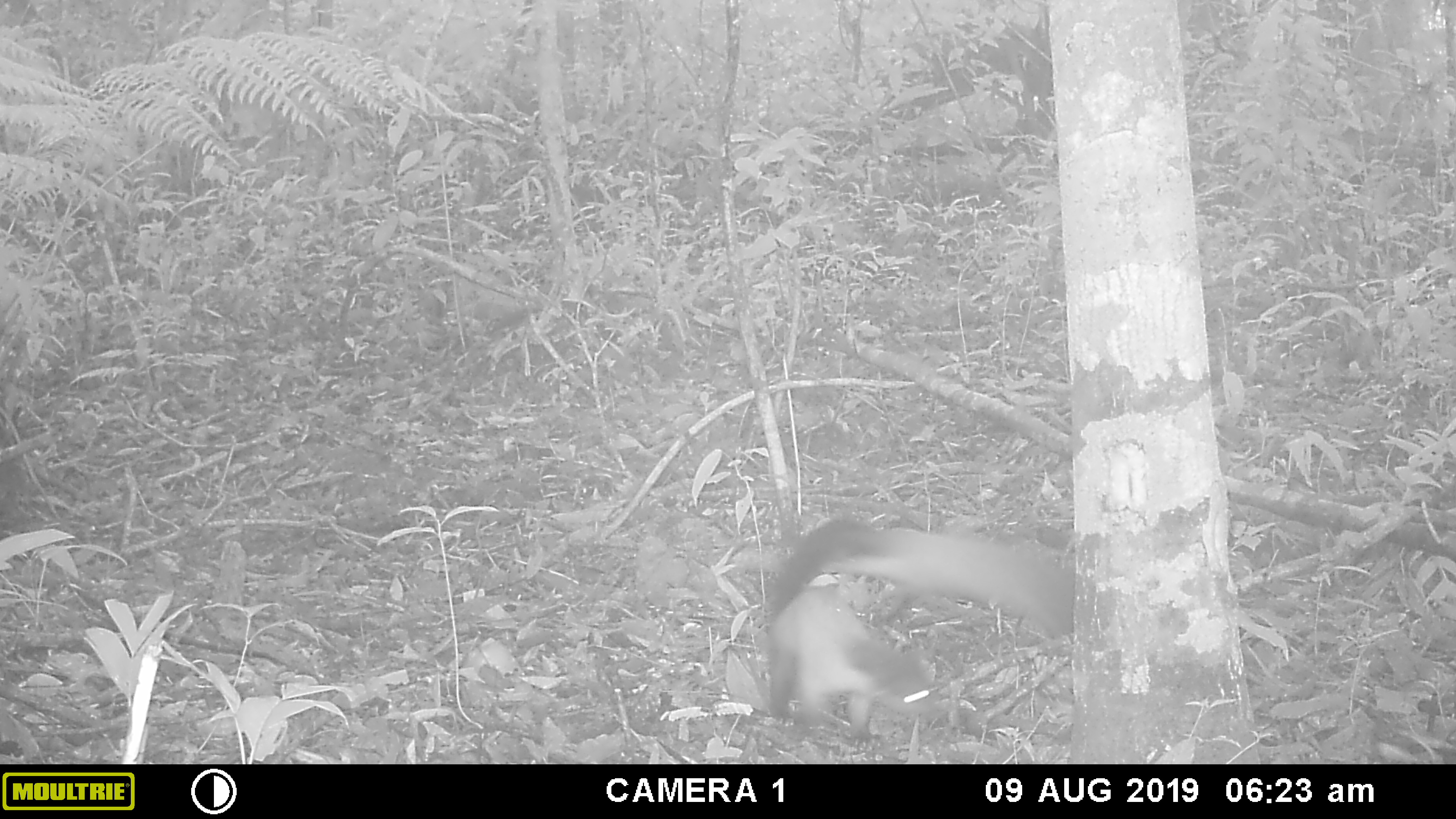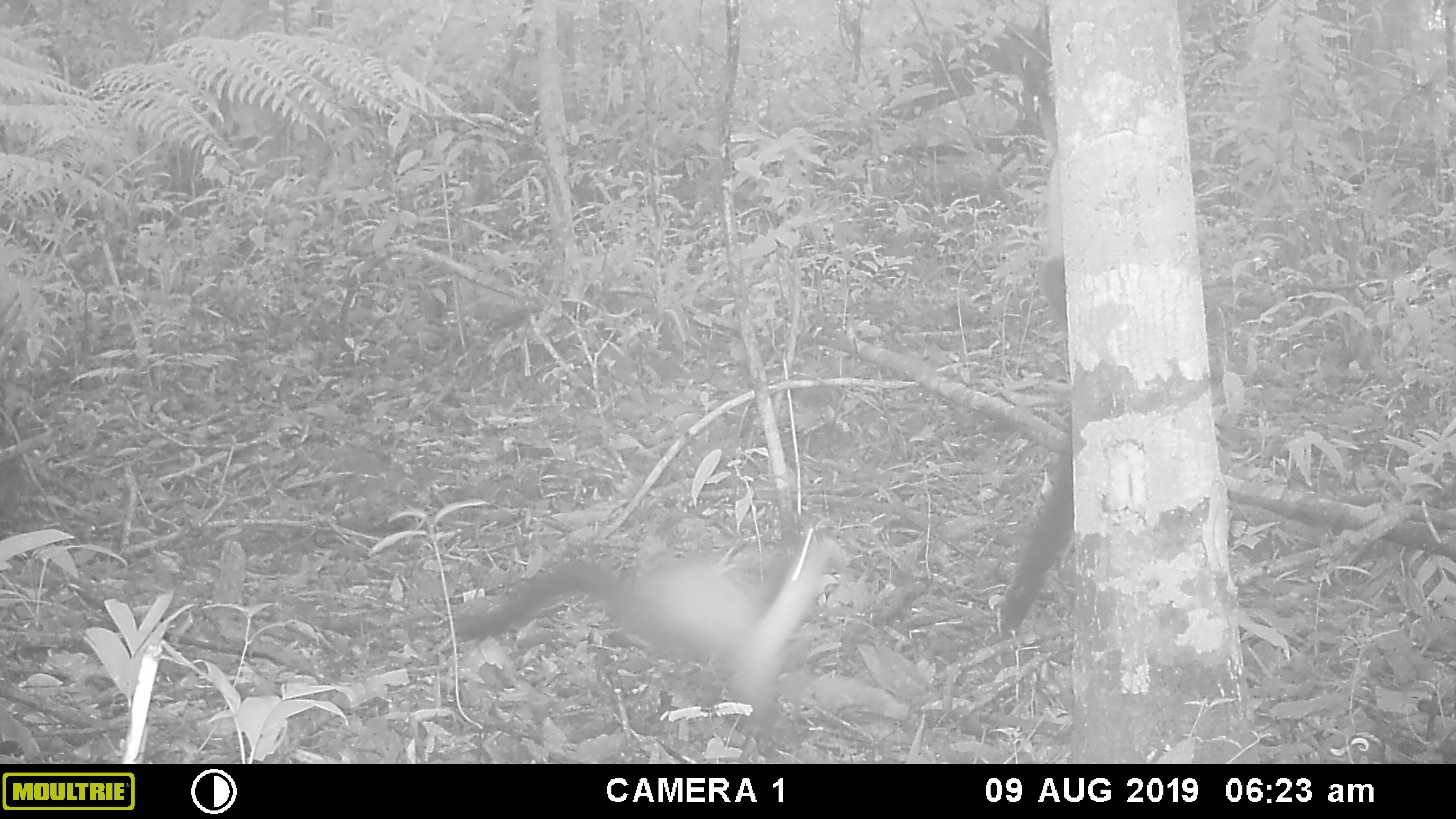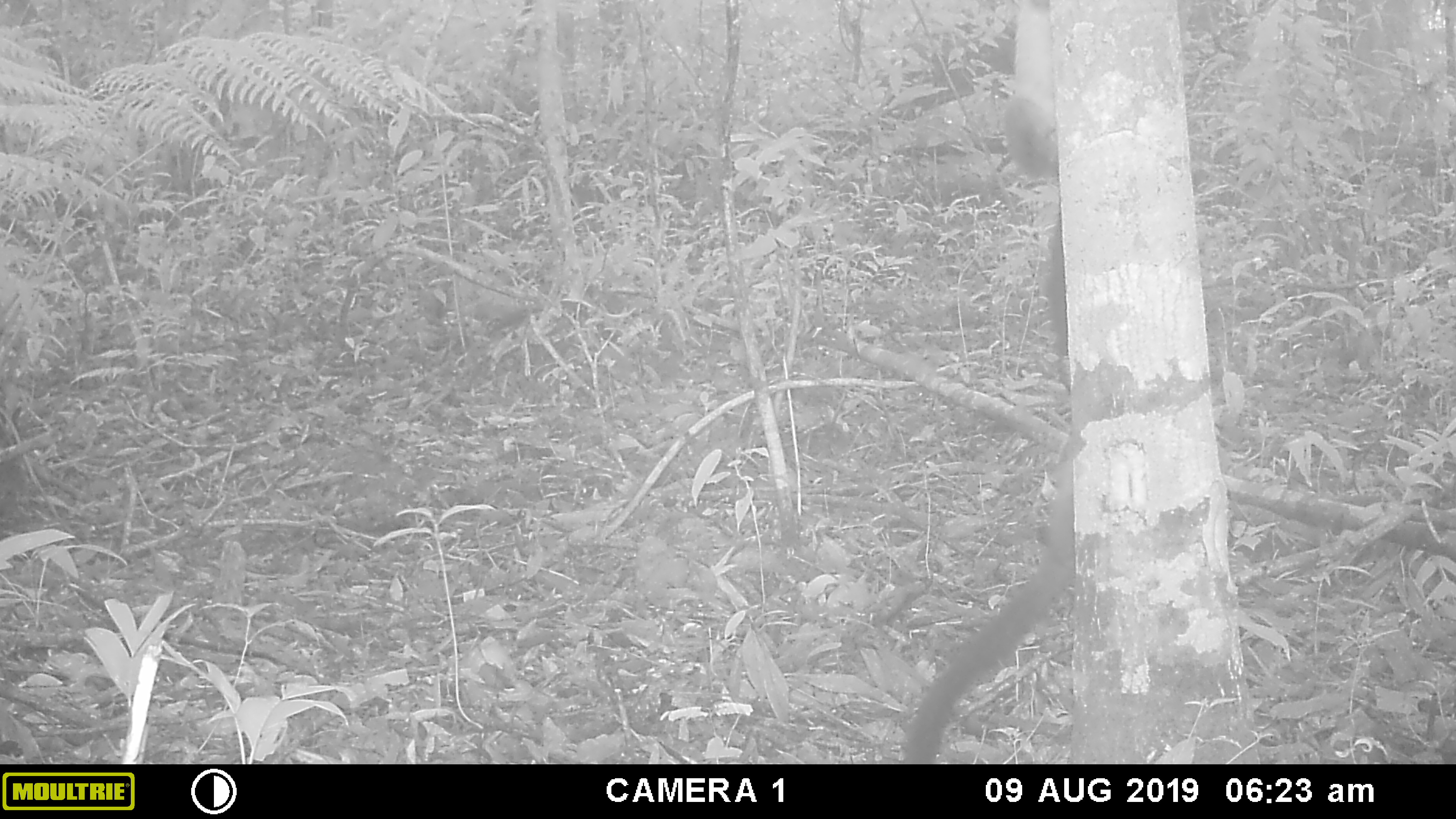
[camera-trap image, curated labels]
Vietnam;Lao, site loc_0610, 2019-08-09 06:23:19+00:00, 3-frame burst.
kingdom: Animalia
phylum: Chordata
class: Mammalia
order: Carnivora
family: Mustelidae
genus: Martes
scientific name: Martes flavigula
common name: yellow-throated marten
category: yellow throated marten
Yellow throated marten (yellow-throated marten) (Martes flavigula). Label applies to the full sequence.